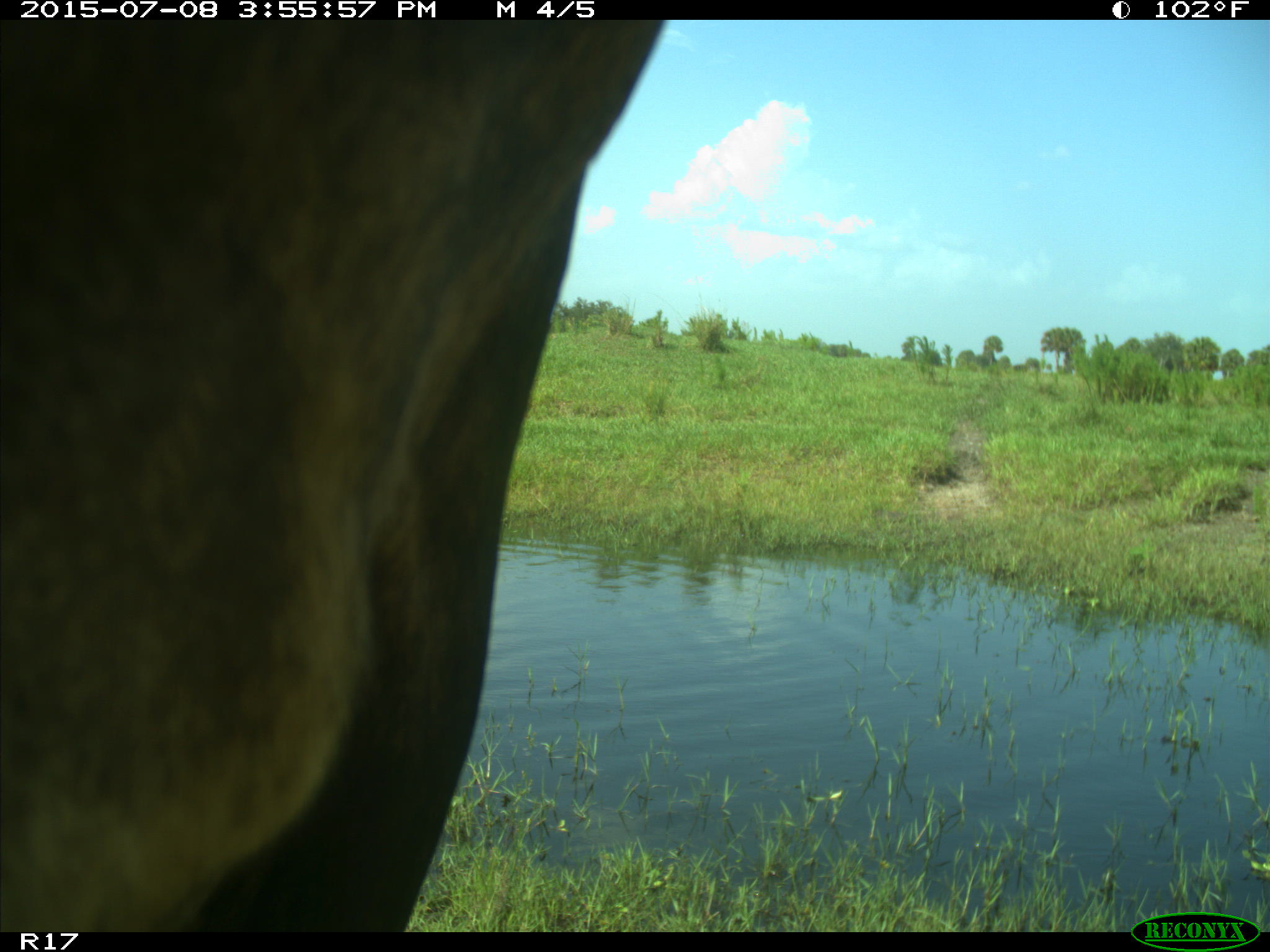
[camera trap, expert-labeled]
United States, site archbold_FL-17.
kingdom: Animalia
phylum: Chordata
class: Mammalia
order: Artiodactyla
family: Bovidae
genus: Bos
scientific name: Bos taurus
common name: domestic cow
Bos taurus (domestic cow).